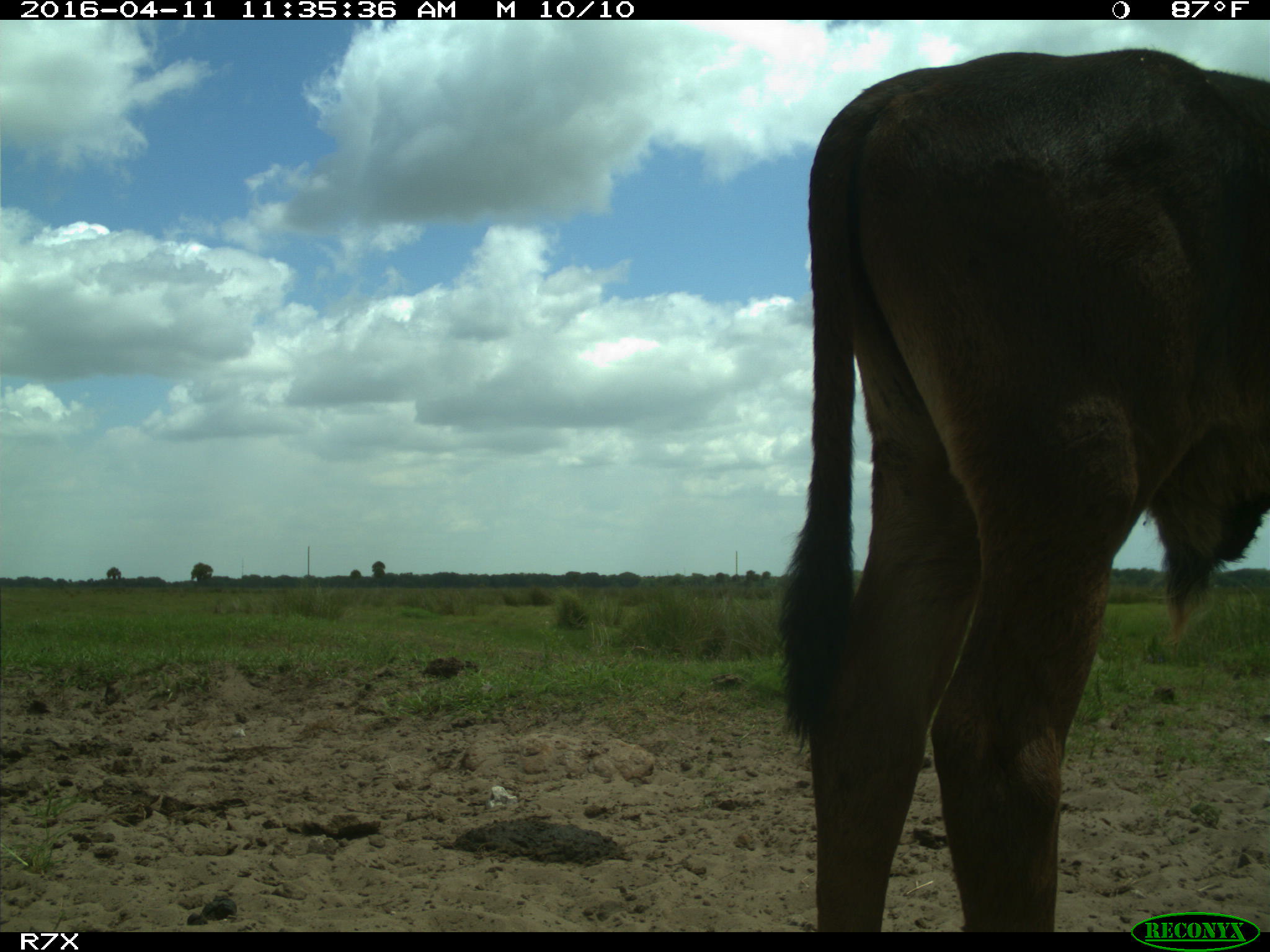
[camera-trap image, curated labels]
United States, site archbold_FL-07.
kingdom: Animalia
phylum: Chordata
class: Mammalia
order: Artiodactyla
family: Bovidae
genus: Bos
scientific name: Bos taurus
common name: domestic cow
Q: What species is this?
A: Bos taurus (domestic cow).